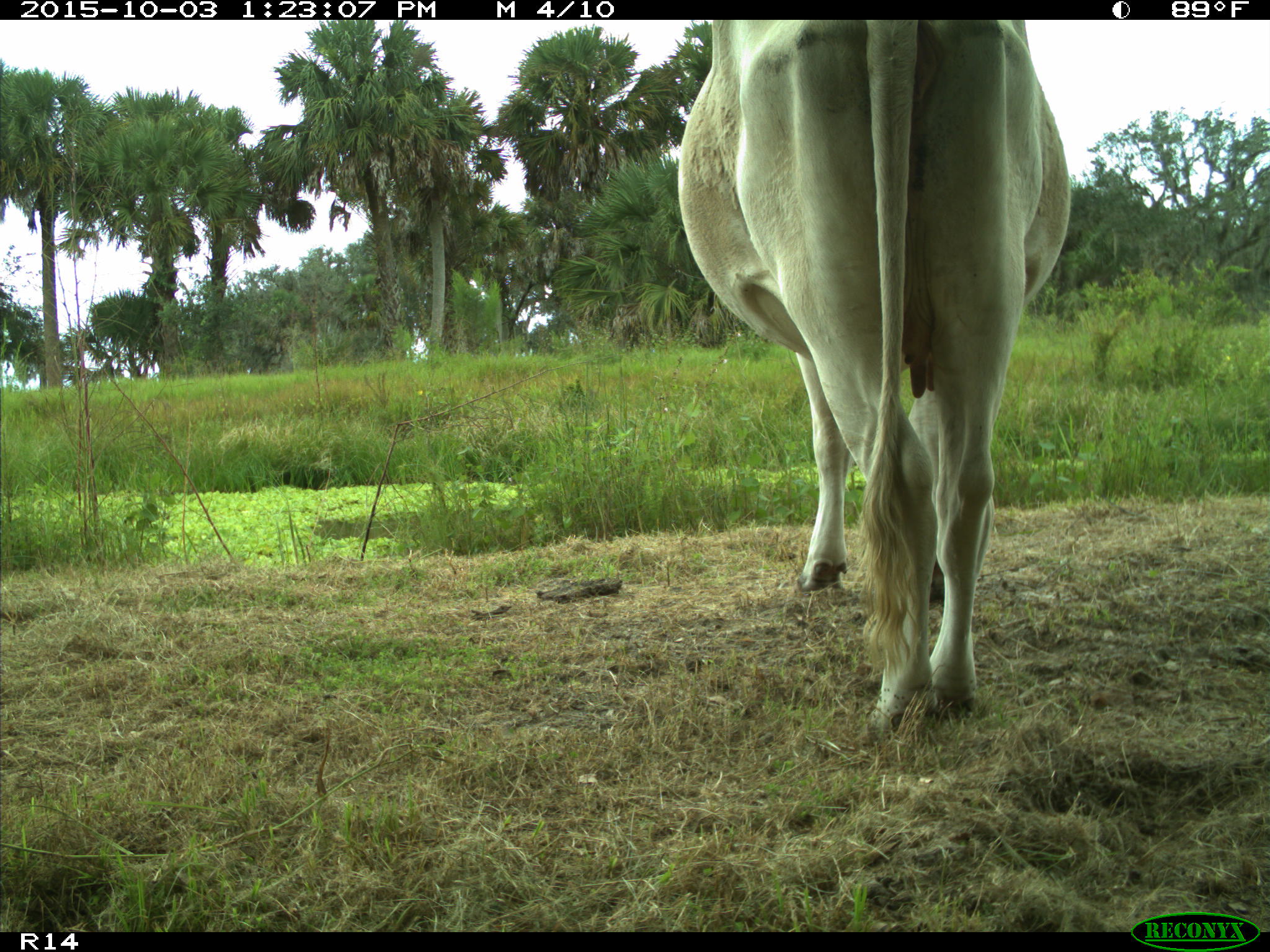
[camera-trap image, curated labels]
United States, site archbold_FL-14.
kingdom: Animalia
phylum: Chordata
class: Mammalia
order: Artiodactyla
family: Bovidae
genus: Bos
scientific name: Bos taurus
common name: domestic cow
Bos taurus (domestic cow).